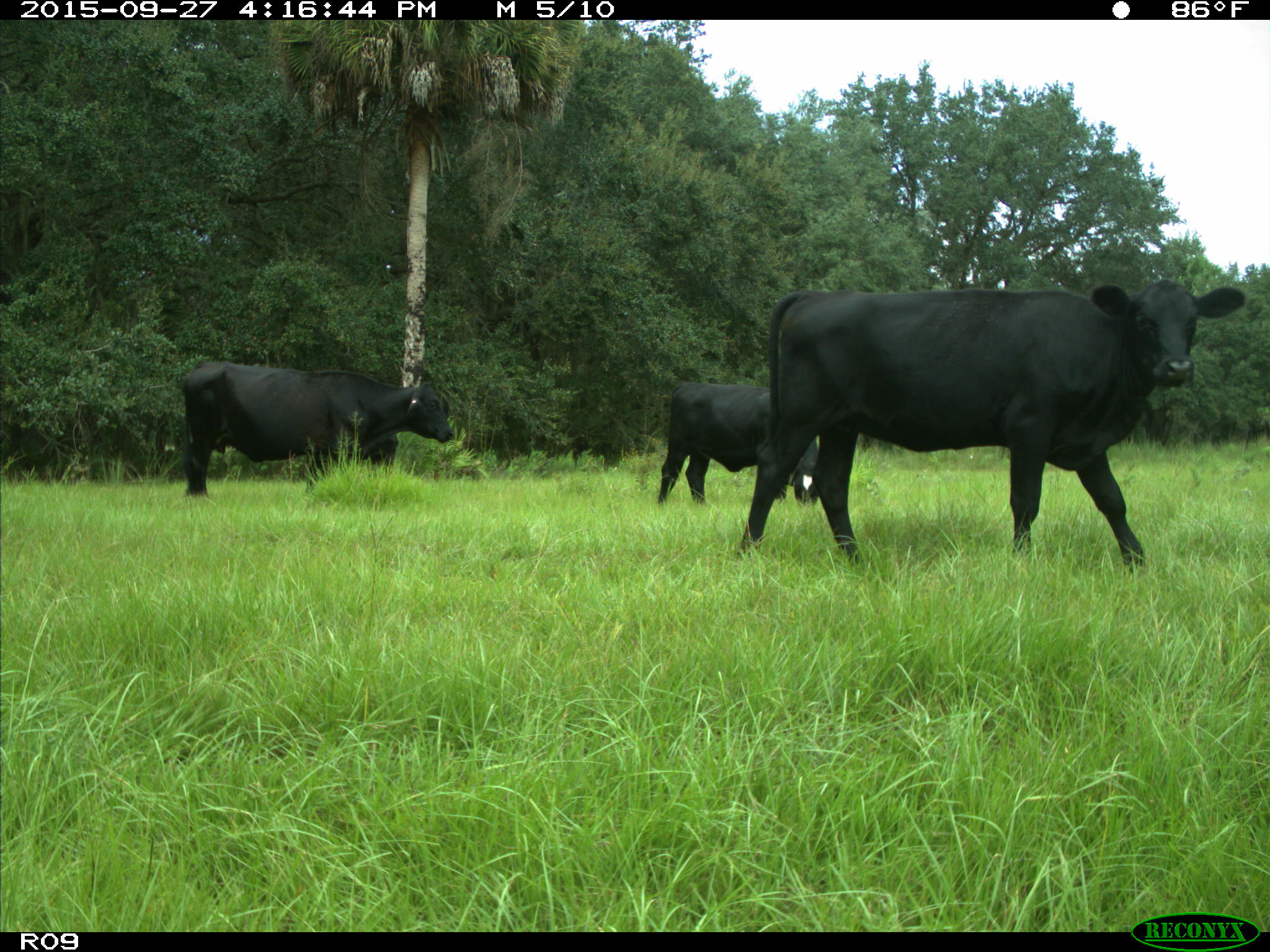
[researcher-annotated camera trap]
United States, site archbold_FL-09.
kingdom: Animalia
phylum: Chordata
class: Mammalia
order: Artiodactyla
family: Bovidae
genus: Bos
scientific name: Bos taurus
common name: domestic cow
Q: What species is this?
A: Bos taurus (domestic cow).